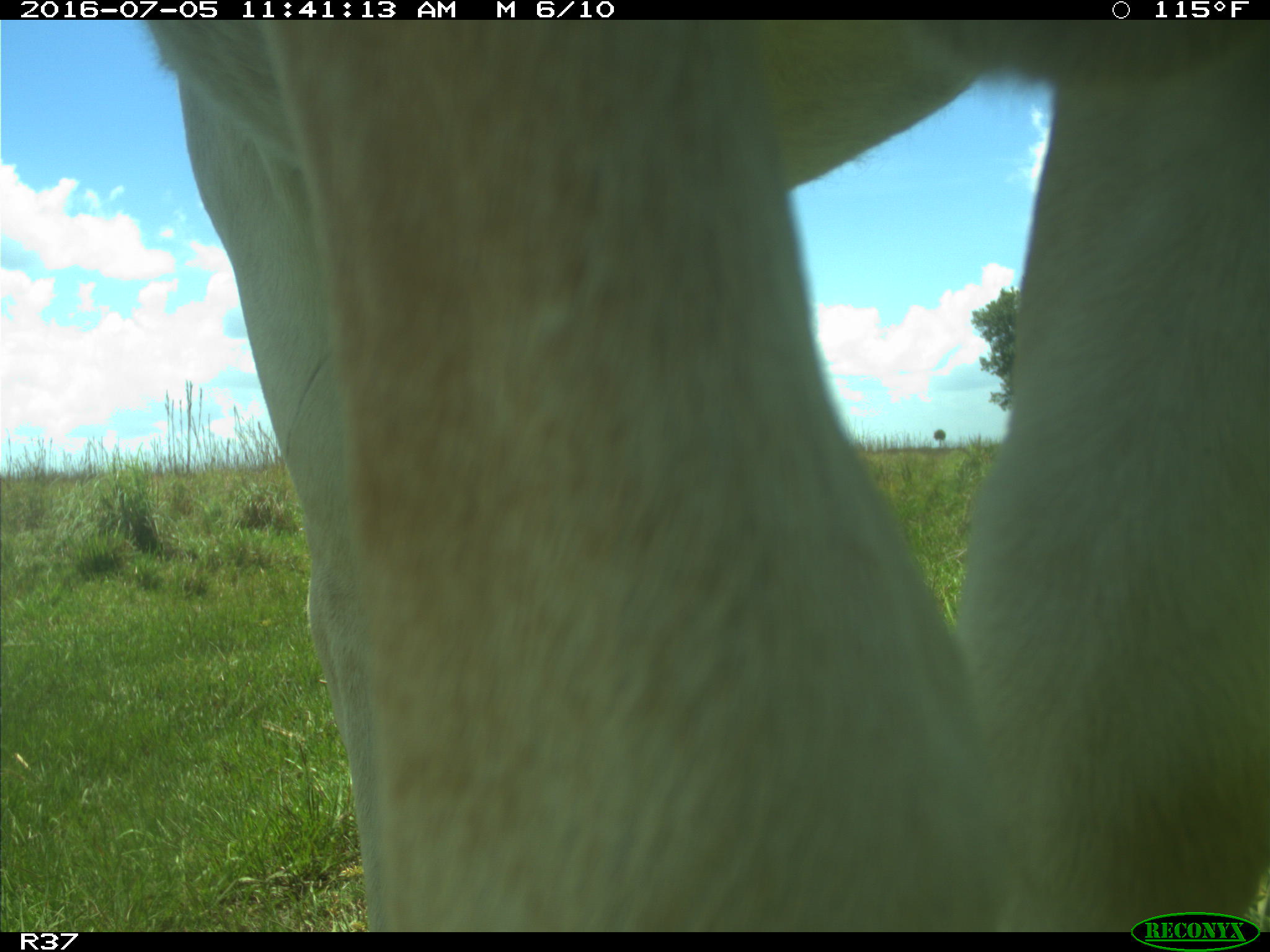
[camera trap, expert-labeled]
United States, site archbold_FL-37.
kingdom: Animalia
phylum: Chordata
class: Mammalia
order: Artiodactyla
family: Bovidae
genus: Bos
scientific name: Bos taurus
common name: domestic cow